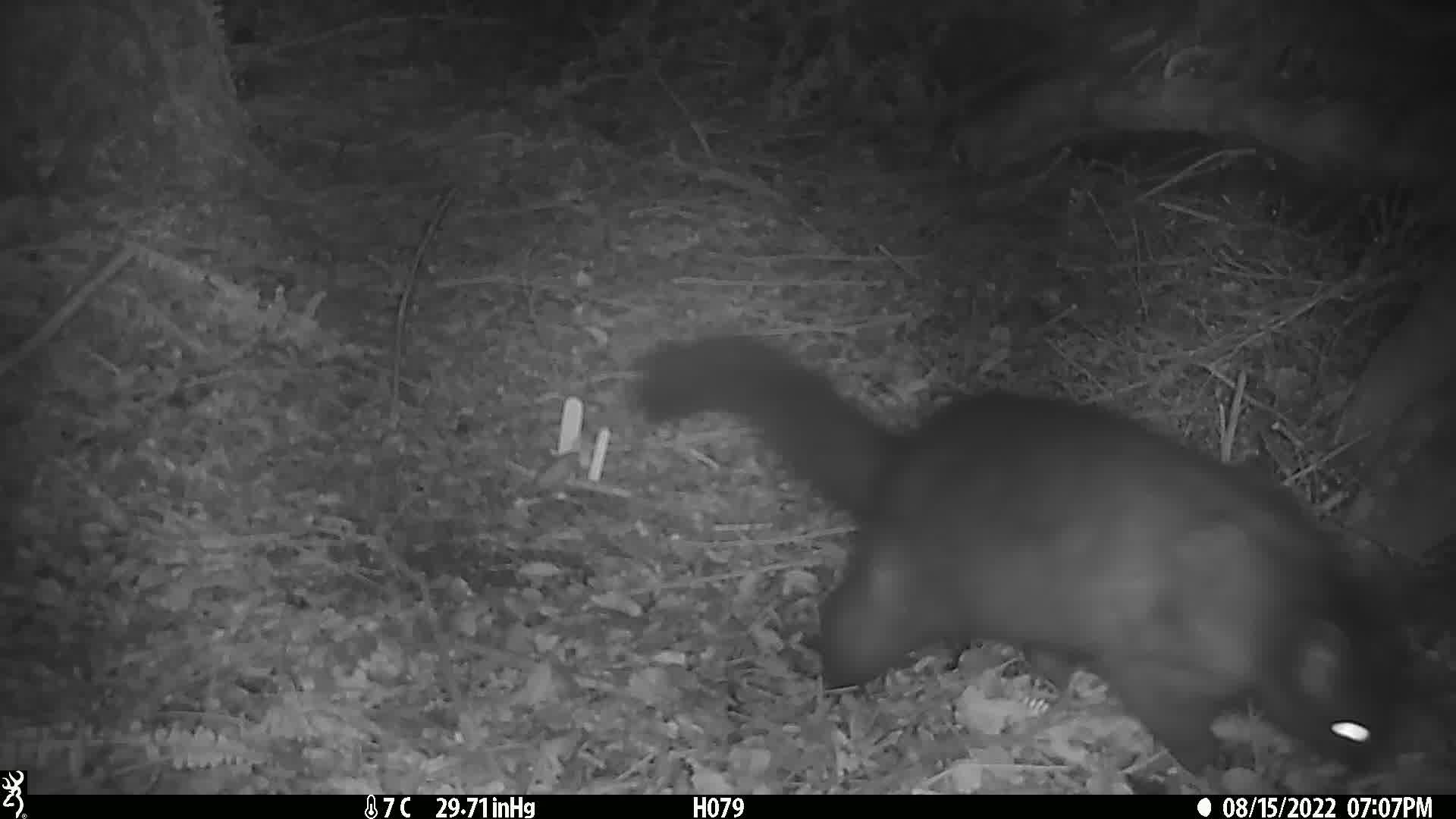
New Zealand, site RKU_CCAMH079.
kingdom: Animalia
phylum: Chordata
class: Mammalia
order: Diprotodontia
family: Phalangeridae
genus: Trichosurus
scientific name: Trichosurus vulpecula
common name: common brushtail possum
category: possum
Possum (common brushtail possum) (Trichosurus vulpecula).